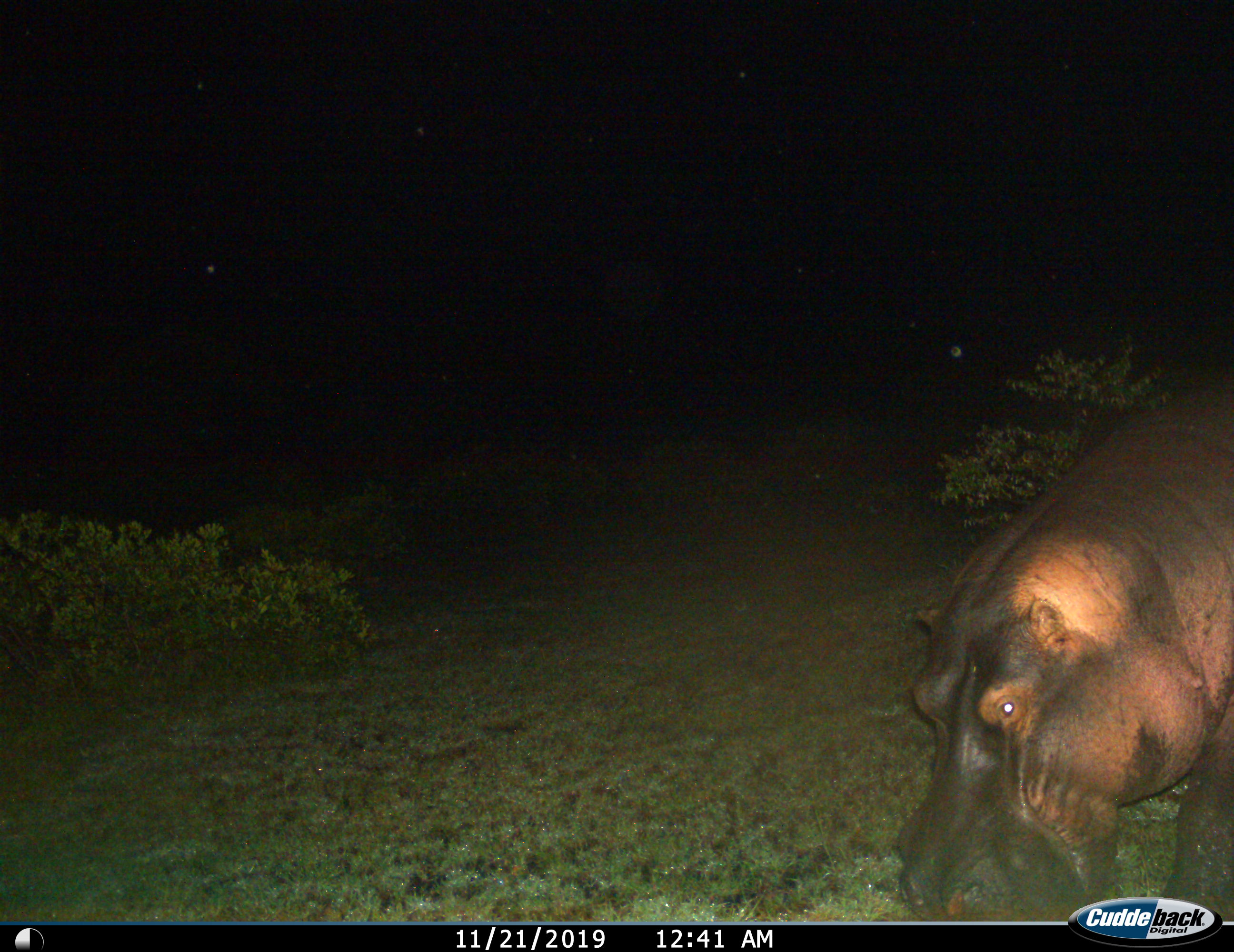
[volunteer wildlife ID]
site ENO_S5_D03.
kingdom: Animalia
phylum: Chordata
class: Mammalia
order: Artiodactyla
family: Hippopotamidae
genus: Hippopotamus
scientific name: Hippopotamus amphibius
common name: hippopotamus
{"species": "hippopotamus (Hippopotamus amphibius)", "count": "1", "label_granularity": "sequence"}